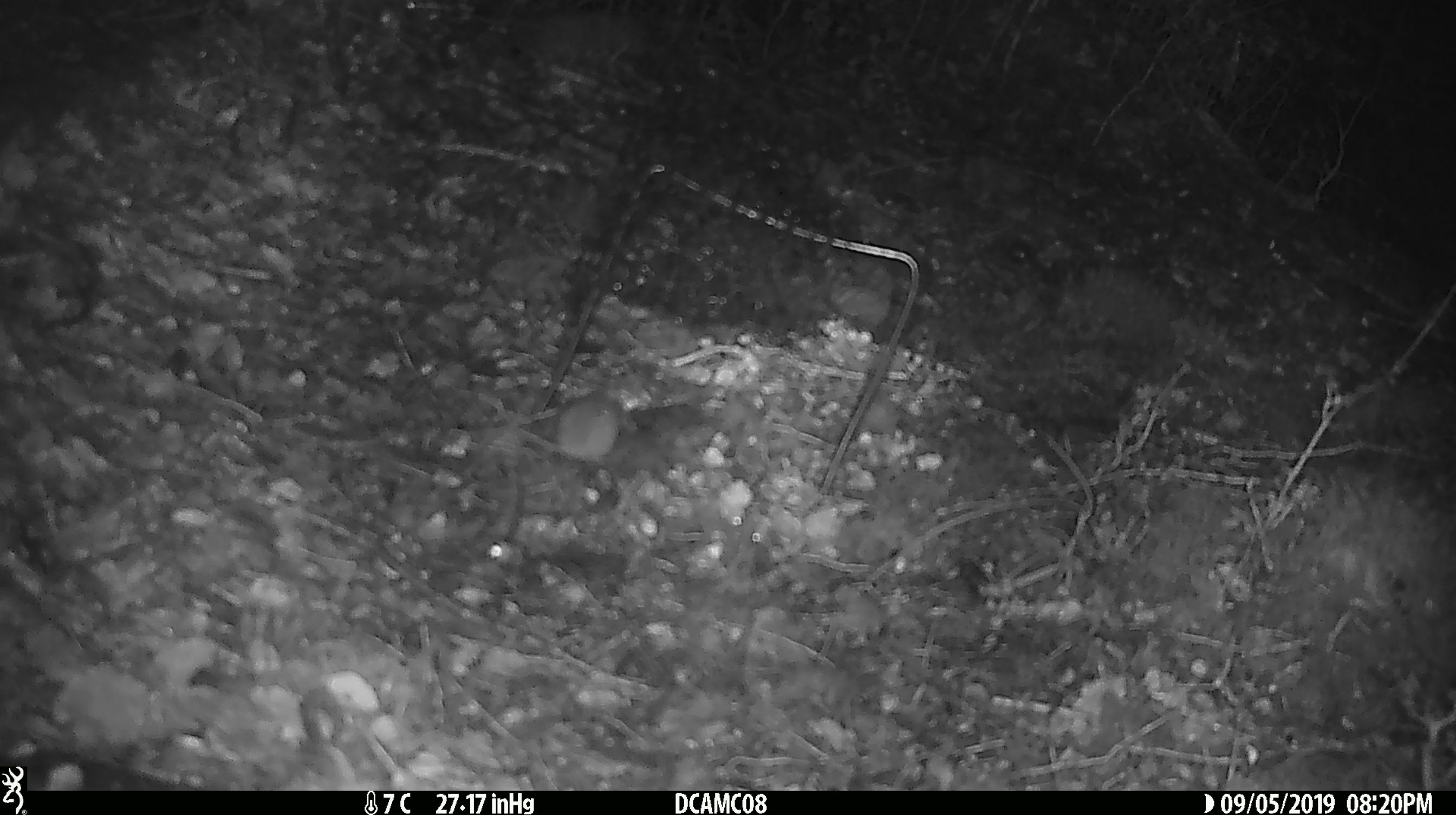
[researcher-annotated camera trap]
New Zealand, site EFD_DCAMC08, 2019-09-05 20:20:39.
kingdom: Animalia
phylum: Chordata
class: Mammalia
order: Rodentia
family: Muridae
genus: Mus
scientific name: Mus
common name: mouse